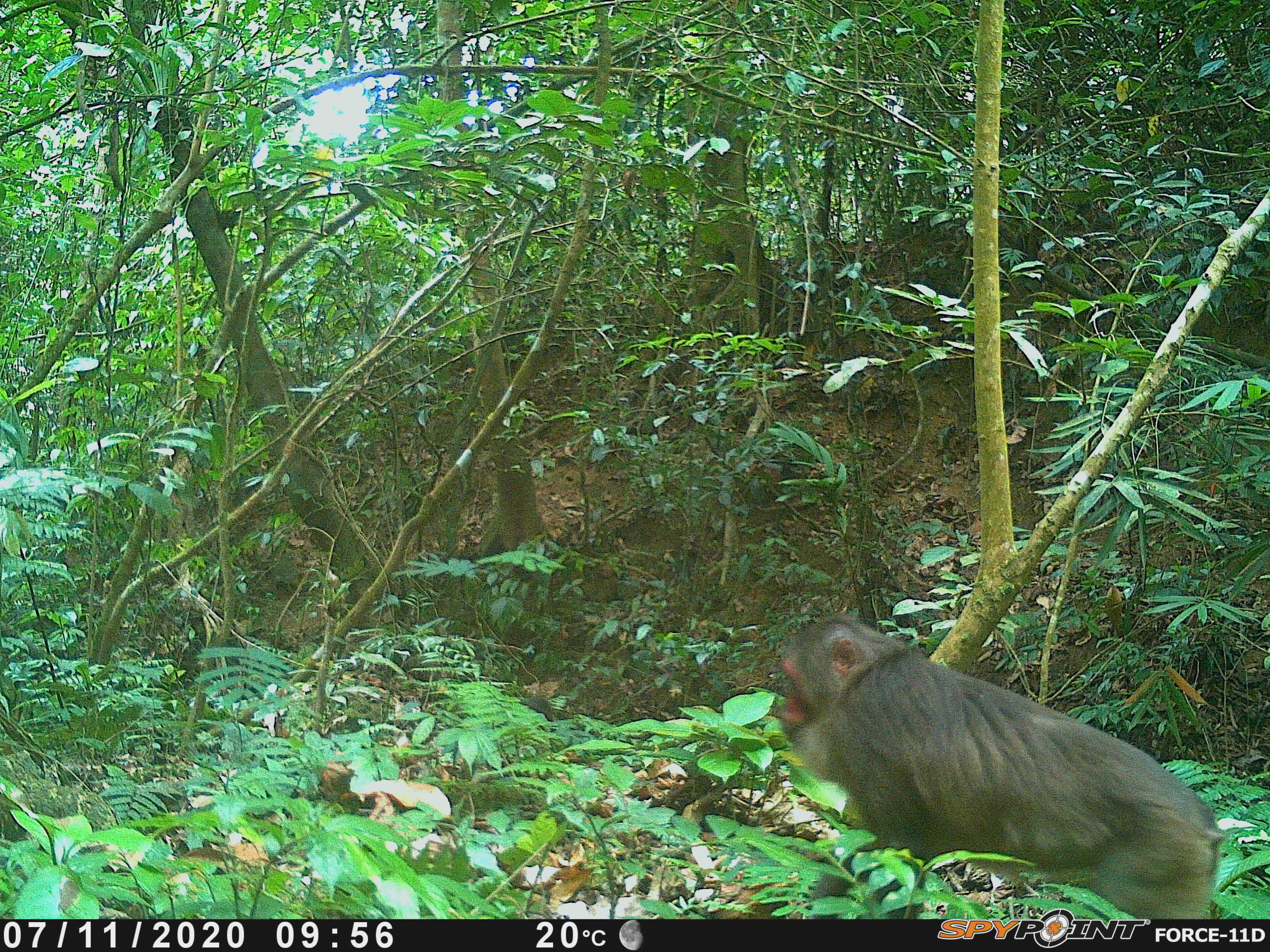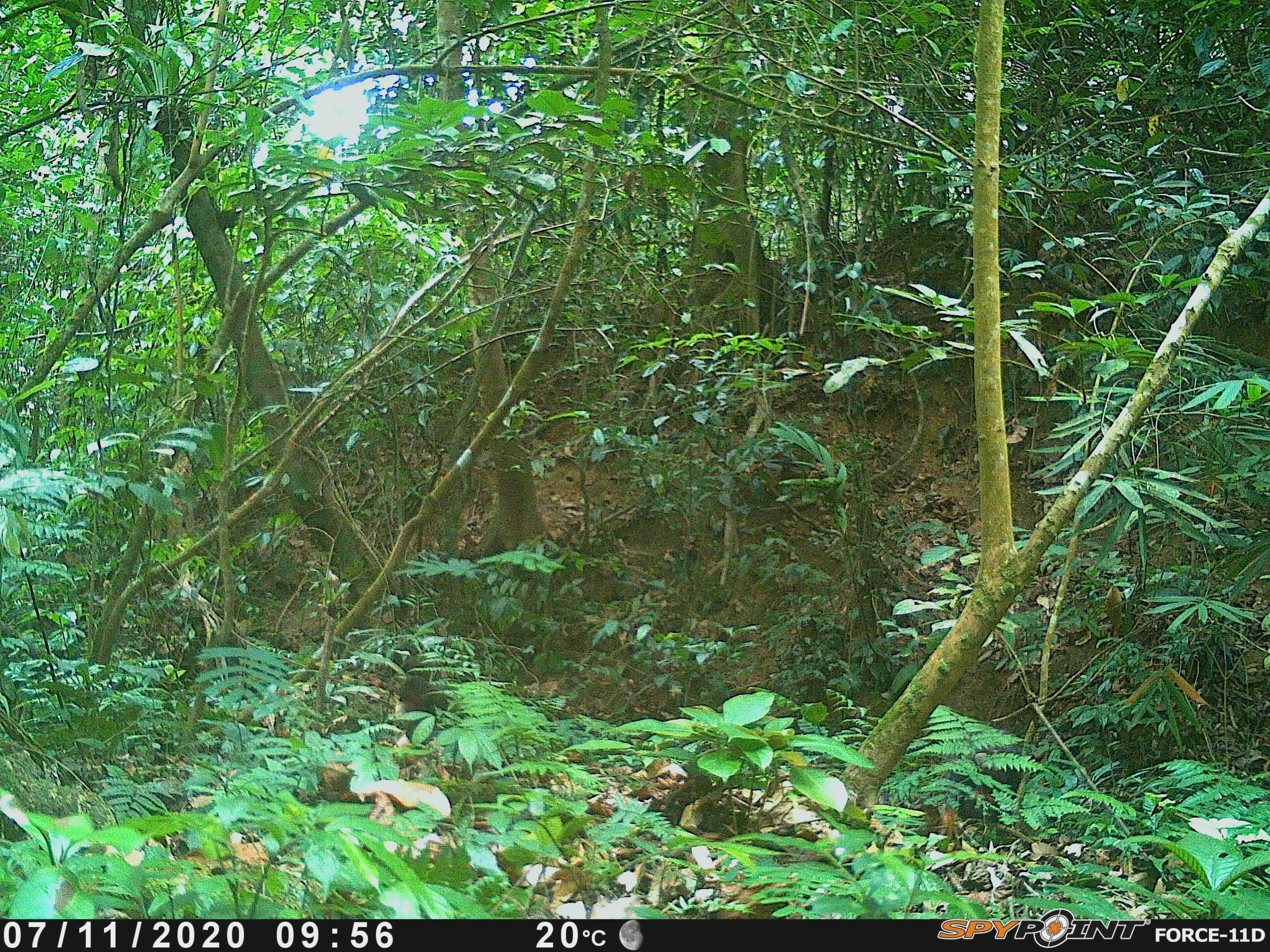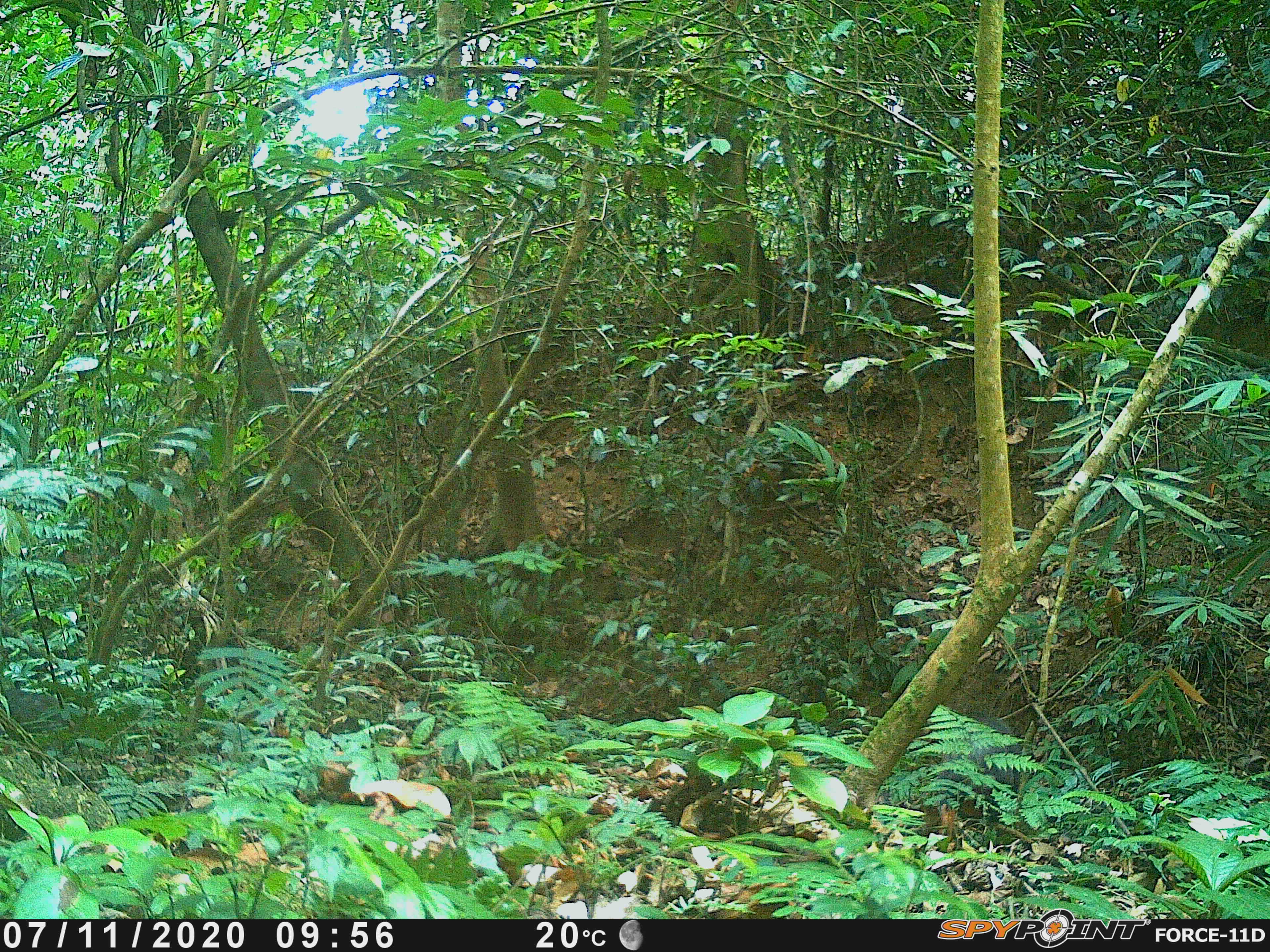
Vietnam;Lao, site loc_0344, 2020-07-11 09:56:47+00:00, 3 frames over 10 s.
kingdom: Animalia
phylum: Chordata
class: Mammalia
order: Primates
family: Cercopithecidae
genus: Macaca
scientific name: Macaca arctoides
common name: stump-tailed macaque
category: stump tailed macaque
Stump tailed macaque (stump-tailed macaque) (Macaca arctoides). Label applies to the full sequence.